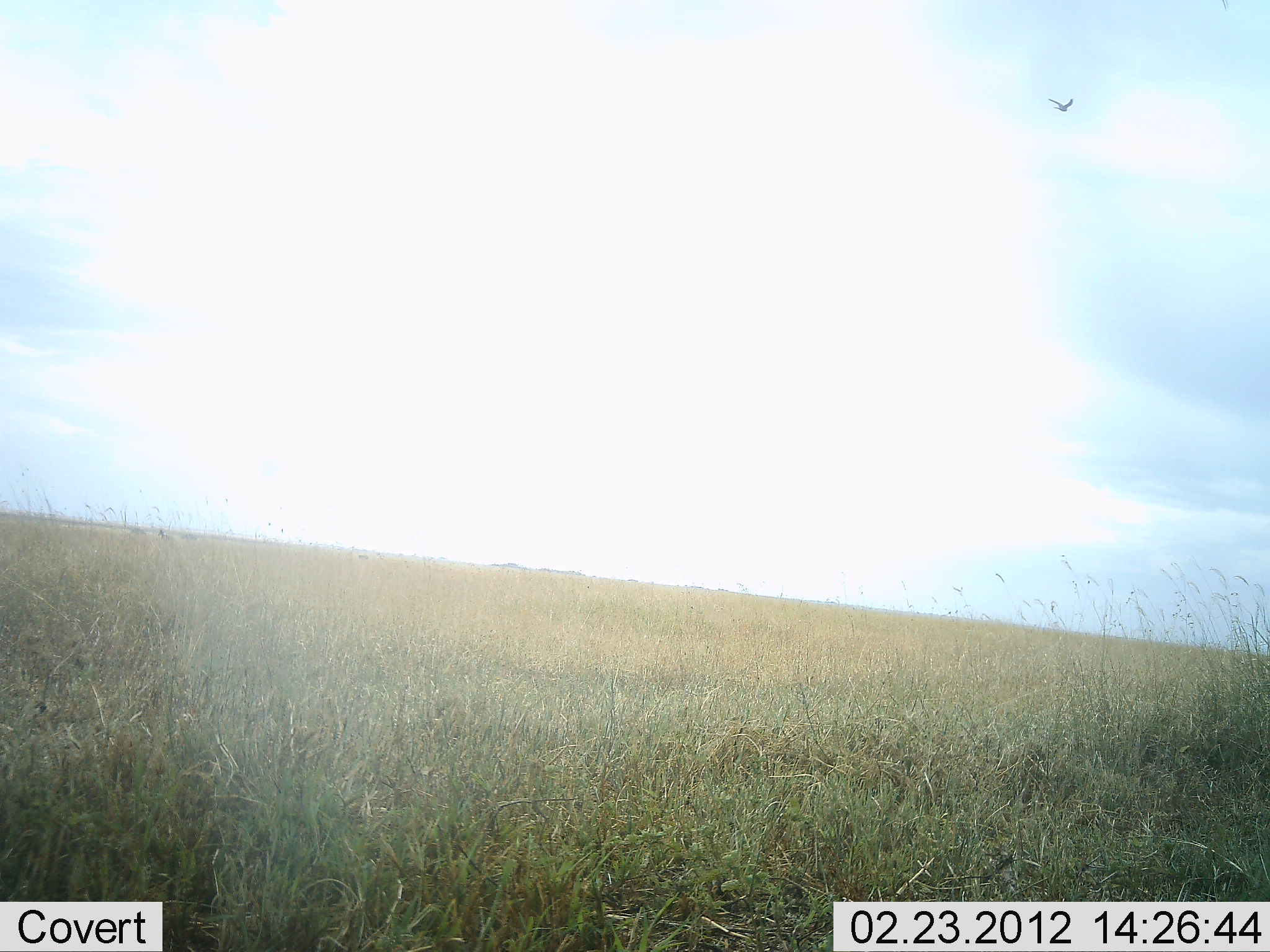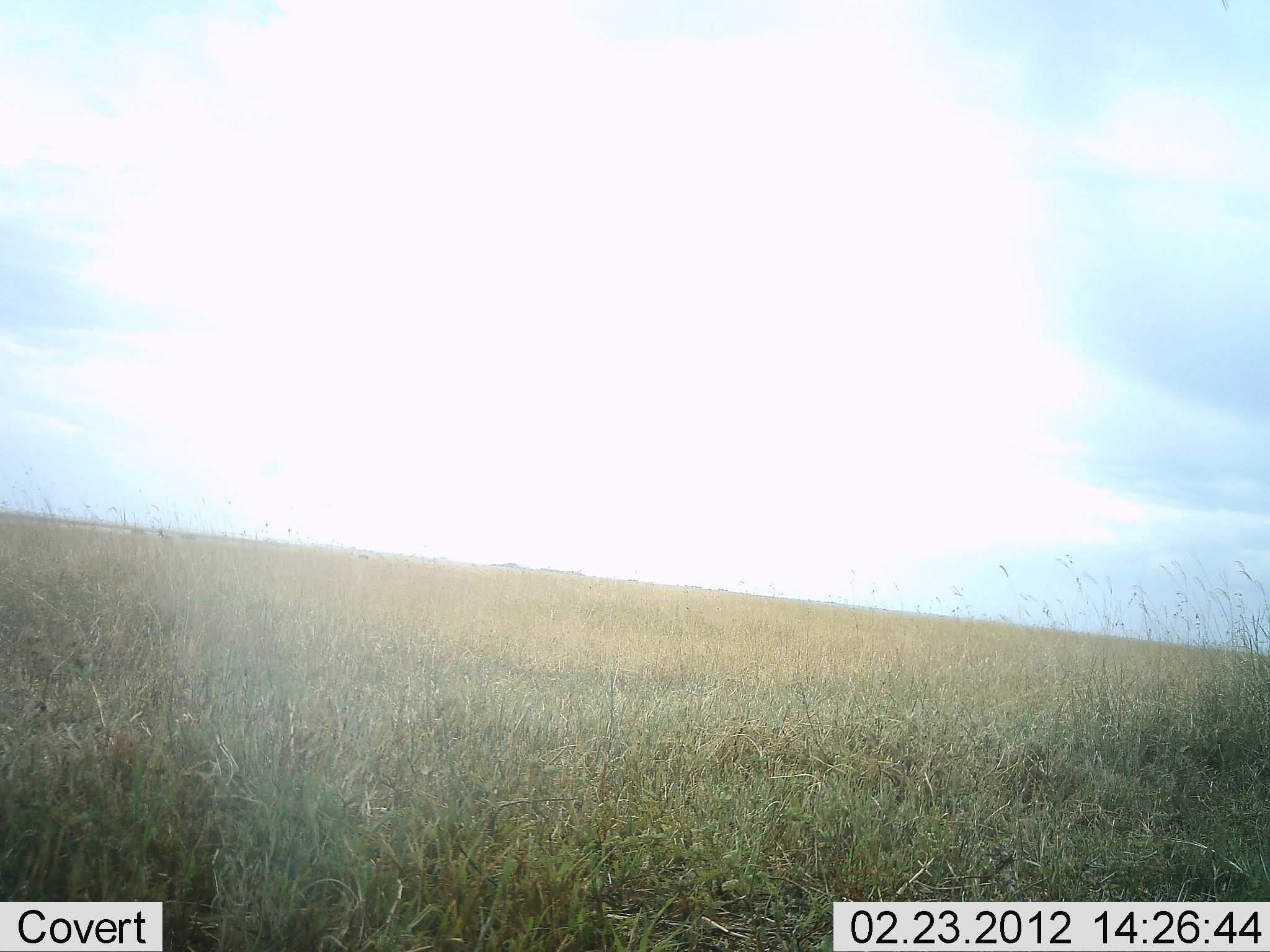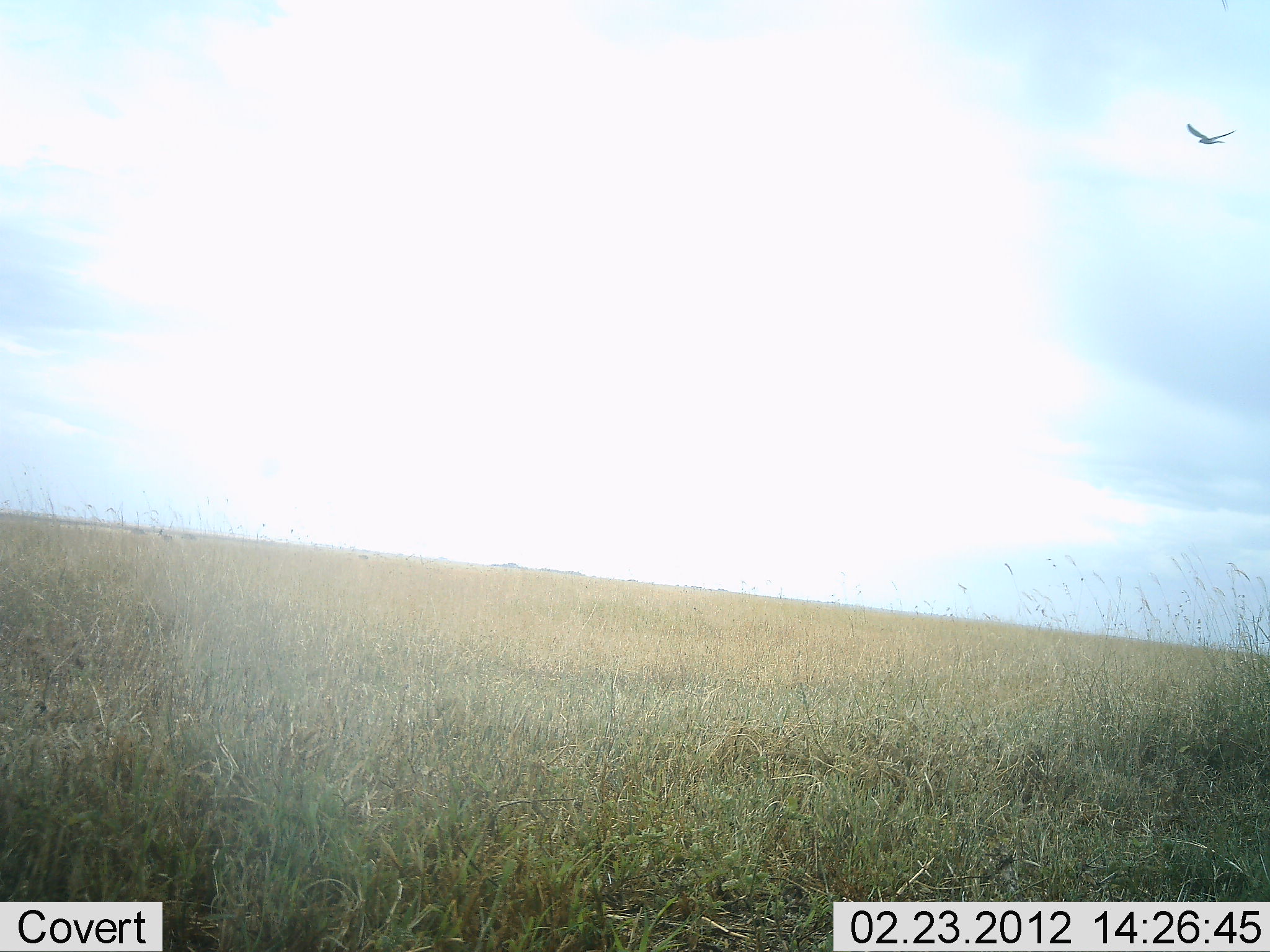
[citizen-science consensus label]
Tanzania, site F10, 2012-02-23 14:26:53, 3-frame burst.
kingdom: Animalia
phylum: Chordata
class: Aves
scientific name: Aves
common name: bird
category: otherbird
Otherbird (bird) (Aves), count 1. Behavior (volunteer vote fractions): standing 0%, resting 0%, moving 100%, interacting 0%. Young present (vote fraction): 0%. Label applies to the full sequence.